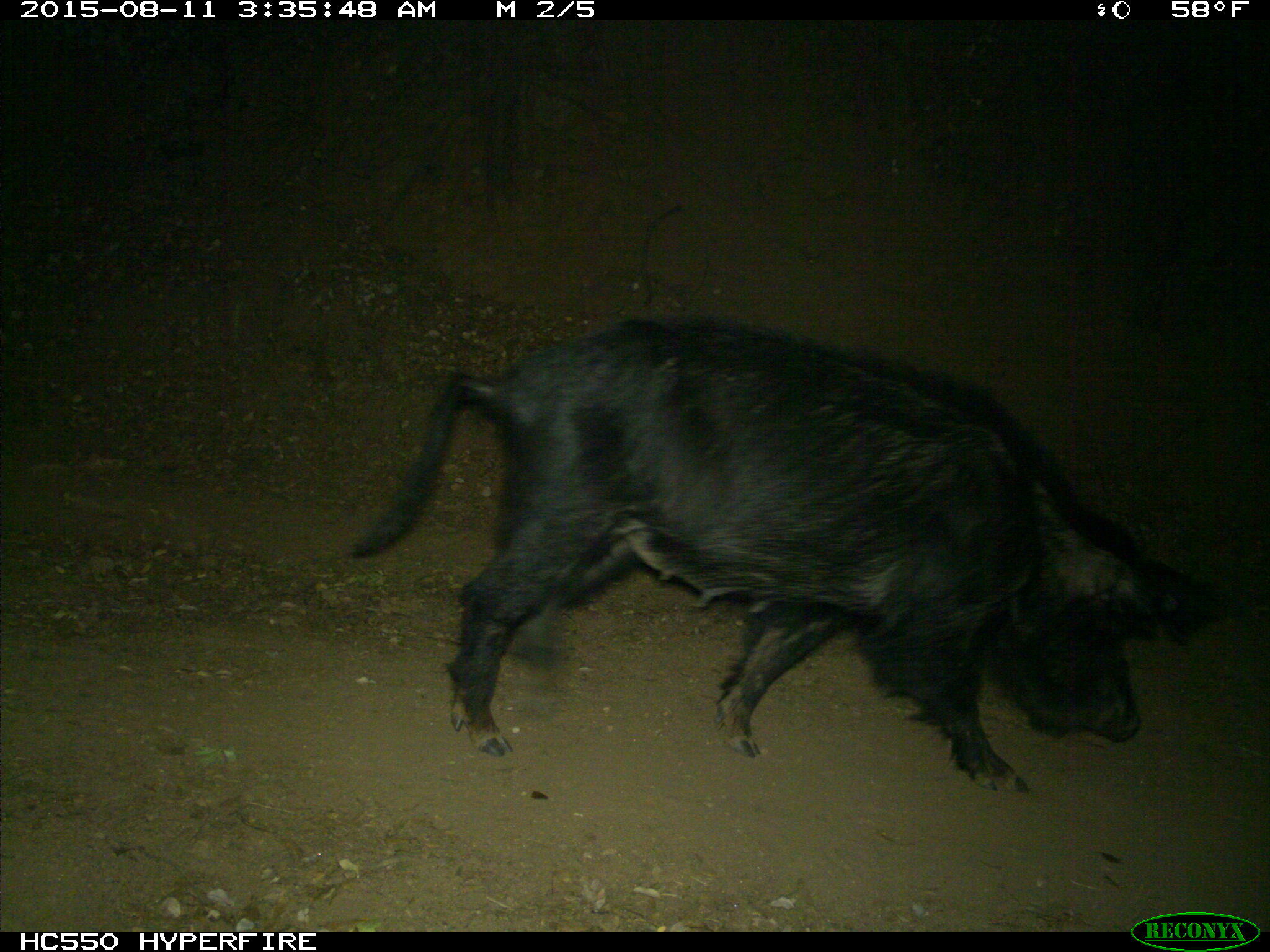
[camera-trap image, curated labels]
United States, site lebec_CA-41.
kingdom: Animalia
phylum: Chordata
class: Mammalia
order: Artiodactyla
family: Suidae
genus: Sus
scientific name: Sus scrofa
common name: wild boar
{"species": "Sus scrofa (wild boar)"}